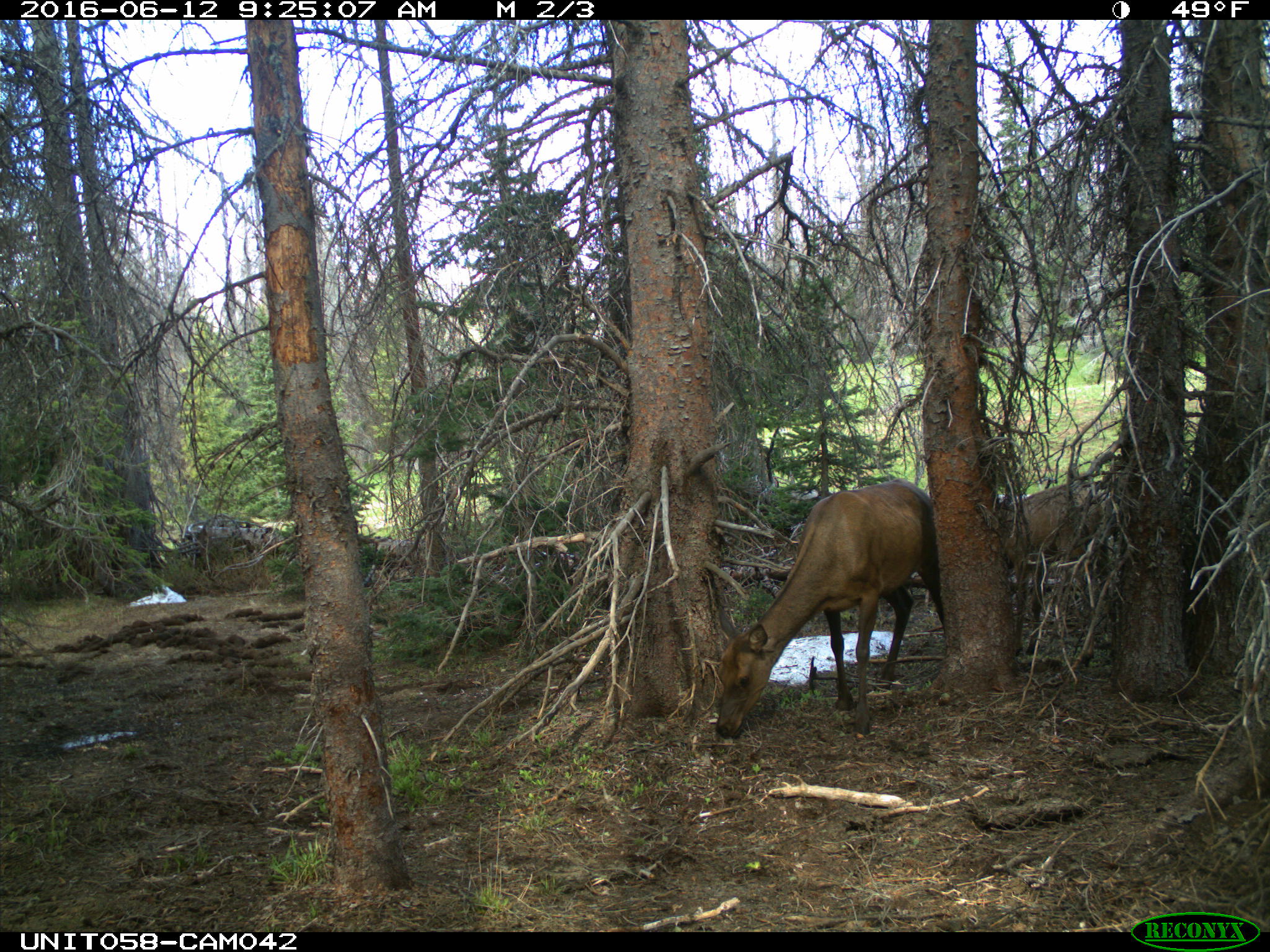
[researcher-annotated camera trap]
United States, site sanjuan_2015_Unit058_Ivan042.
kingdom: Animalia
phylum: Chordata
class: Mammalia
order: Artiodactyla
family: Cervidae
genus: Cervus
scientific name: Cervus elaphus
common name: red deer